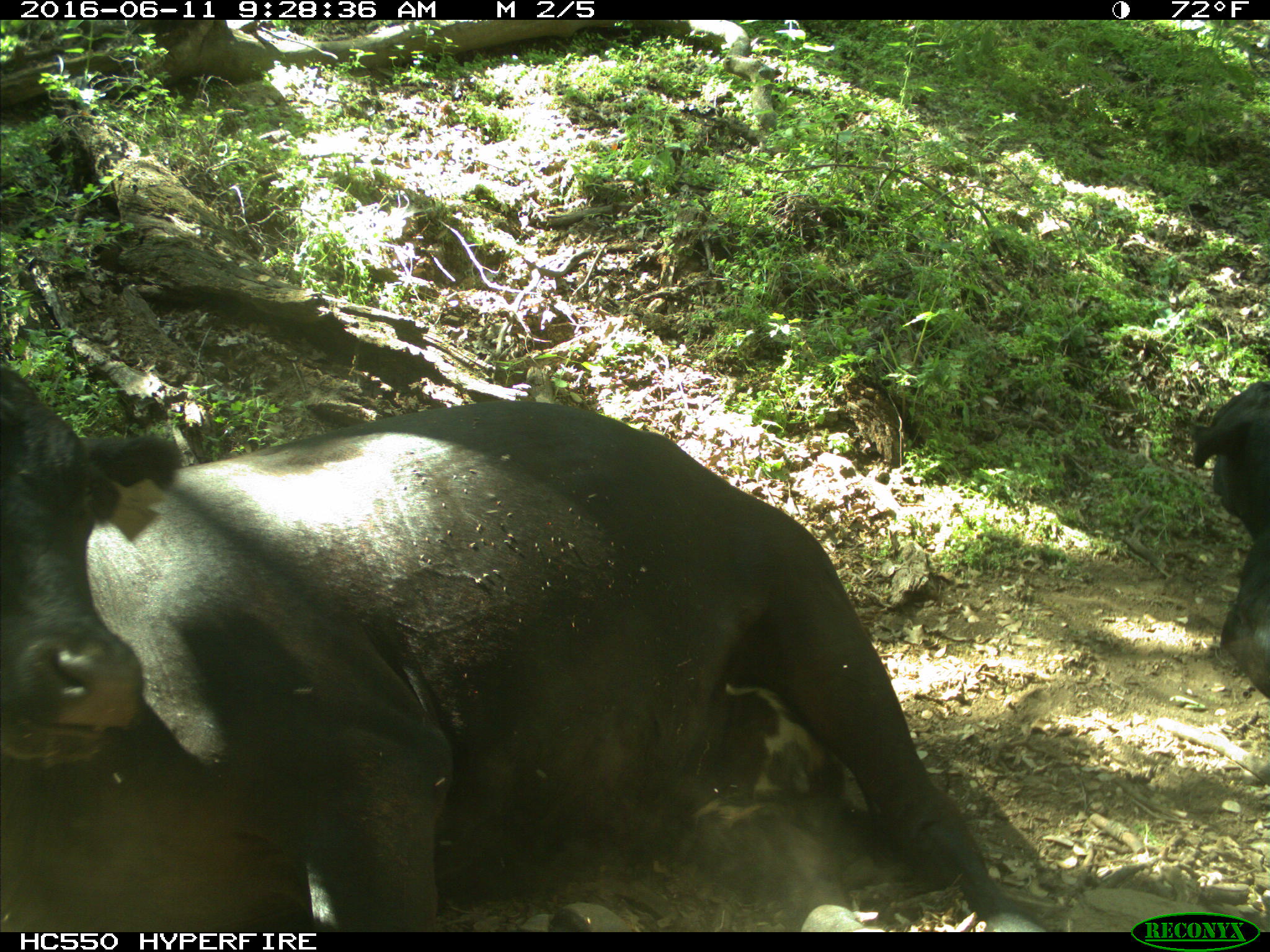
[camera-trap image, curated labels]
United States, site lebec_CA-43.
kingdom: Animalia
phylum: Chordata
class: Mammalia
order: Artiodactyla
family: Bovidae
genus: Bos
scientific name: Bos taurus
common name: domestic cow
Bos taurus (domestic cow).